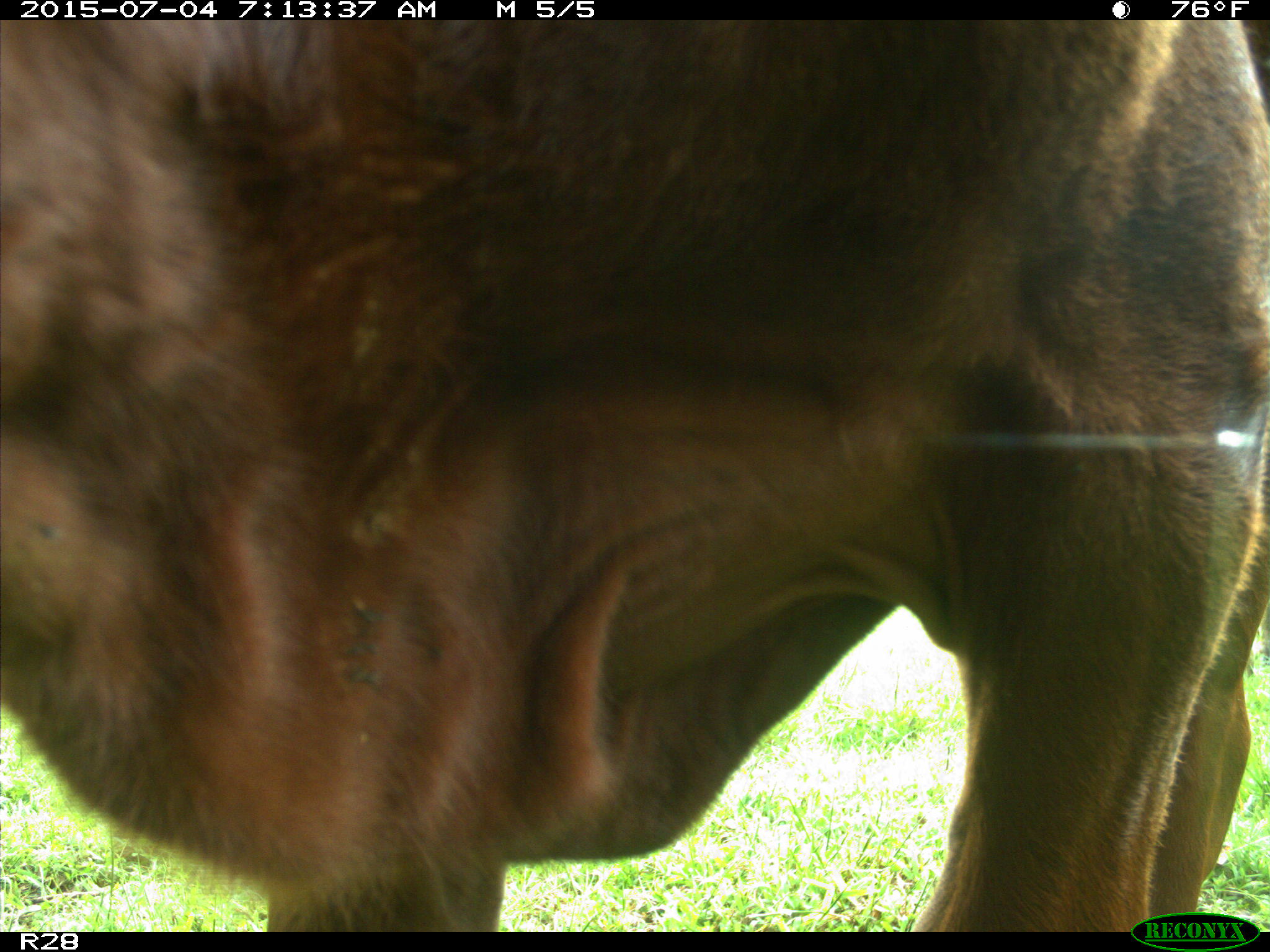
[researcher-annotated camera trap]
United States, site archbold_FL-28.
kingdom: Animalia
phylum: Chordata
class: Mammalia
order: Artiodactyla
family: Bovidae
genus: Bos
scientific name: Bos taurus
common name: domestic cow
Bos taurus (domestic cow).